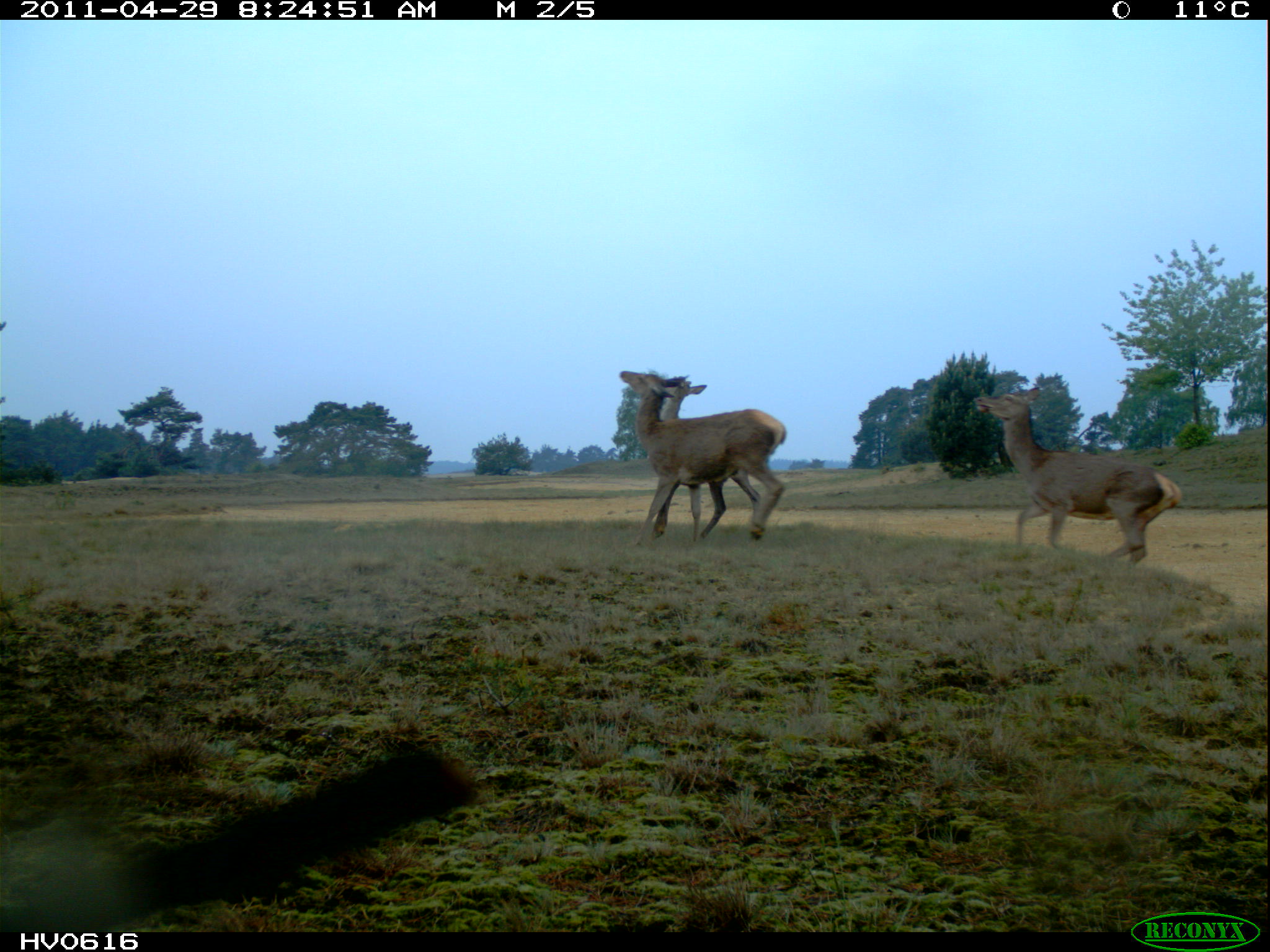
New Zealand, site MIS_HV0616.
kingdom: Animalia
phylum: Chordata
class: Mammalia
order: Artiodactyla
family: Cervidae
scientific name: Cervidae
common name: deer